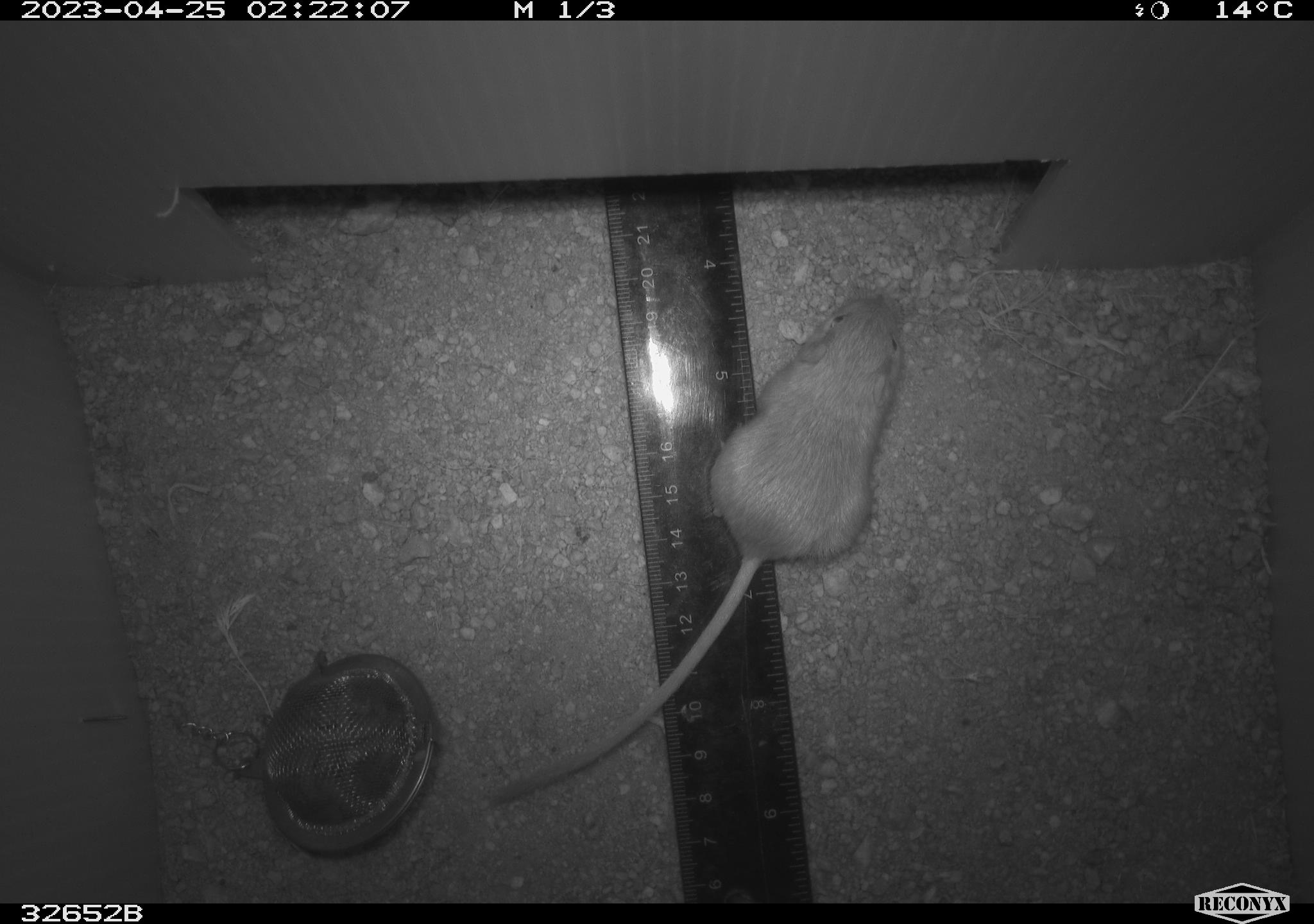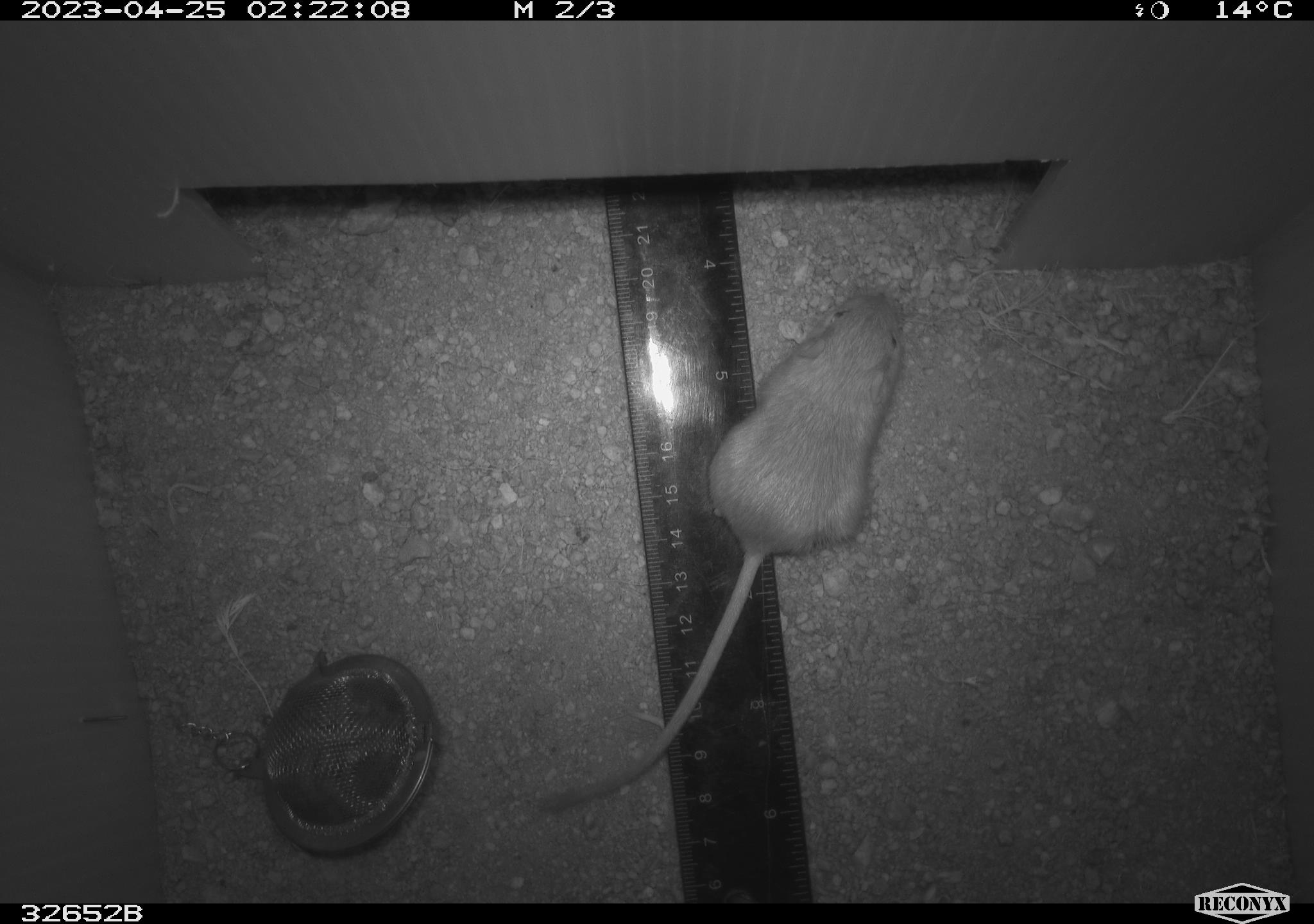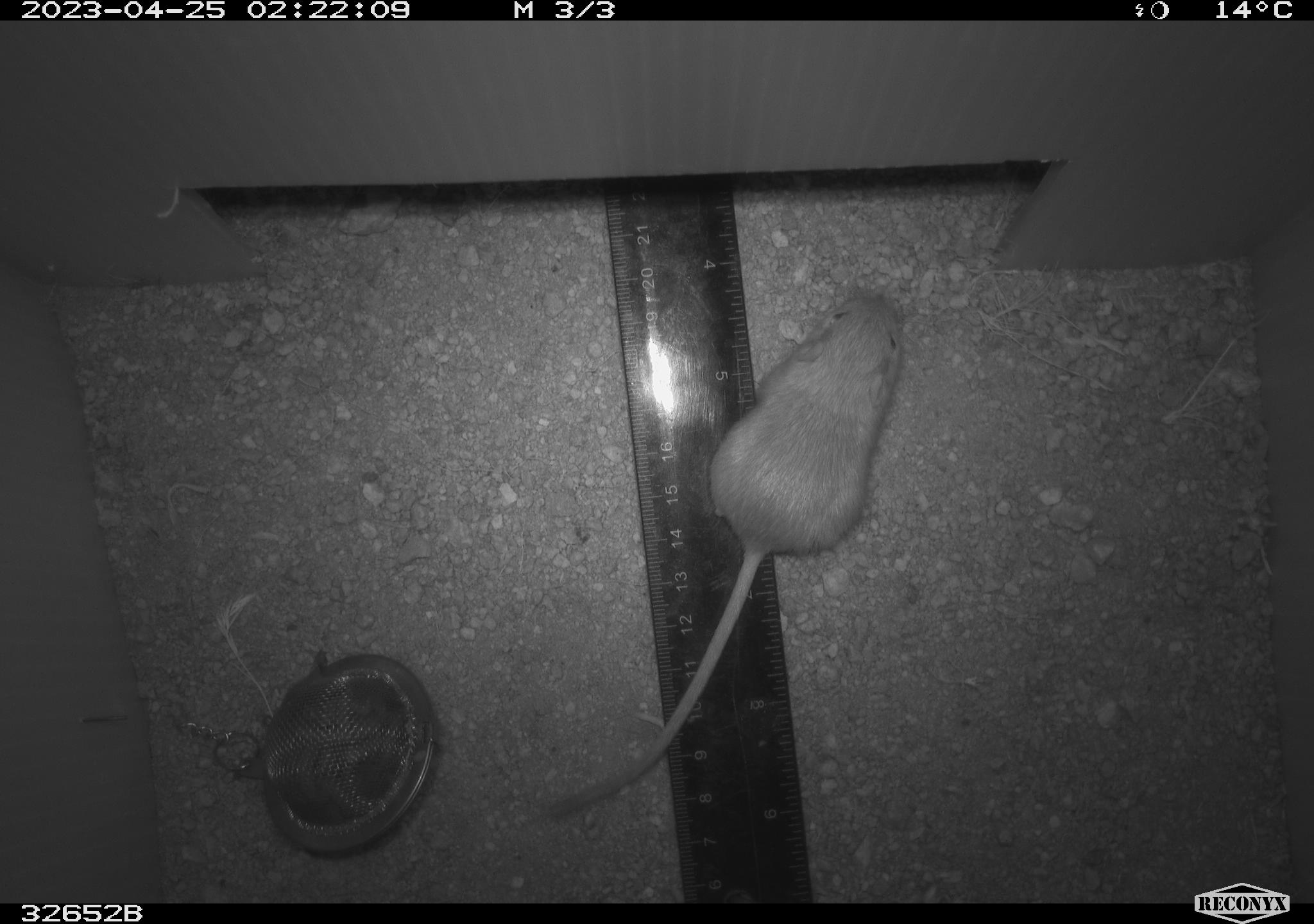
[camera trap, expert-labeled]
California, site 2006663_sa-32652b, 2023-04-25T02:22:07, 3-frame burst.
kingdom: Animalia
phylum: Chordata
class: Mammalia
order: Rodentia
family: Heteromyidae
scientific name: Heteromyidae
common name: kangaroo rats and pocket mice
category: heteromyidae family